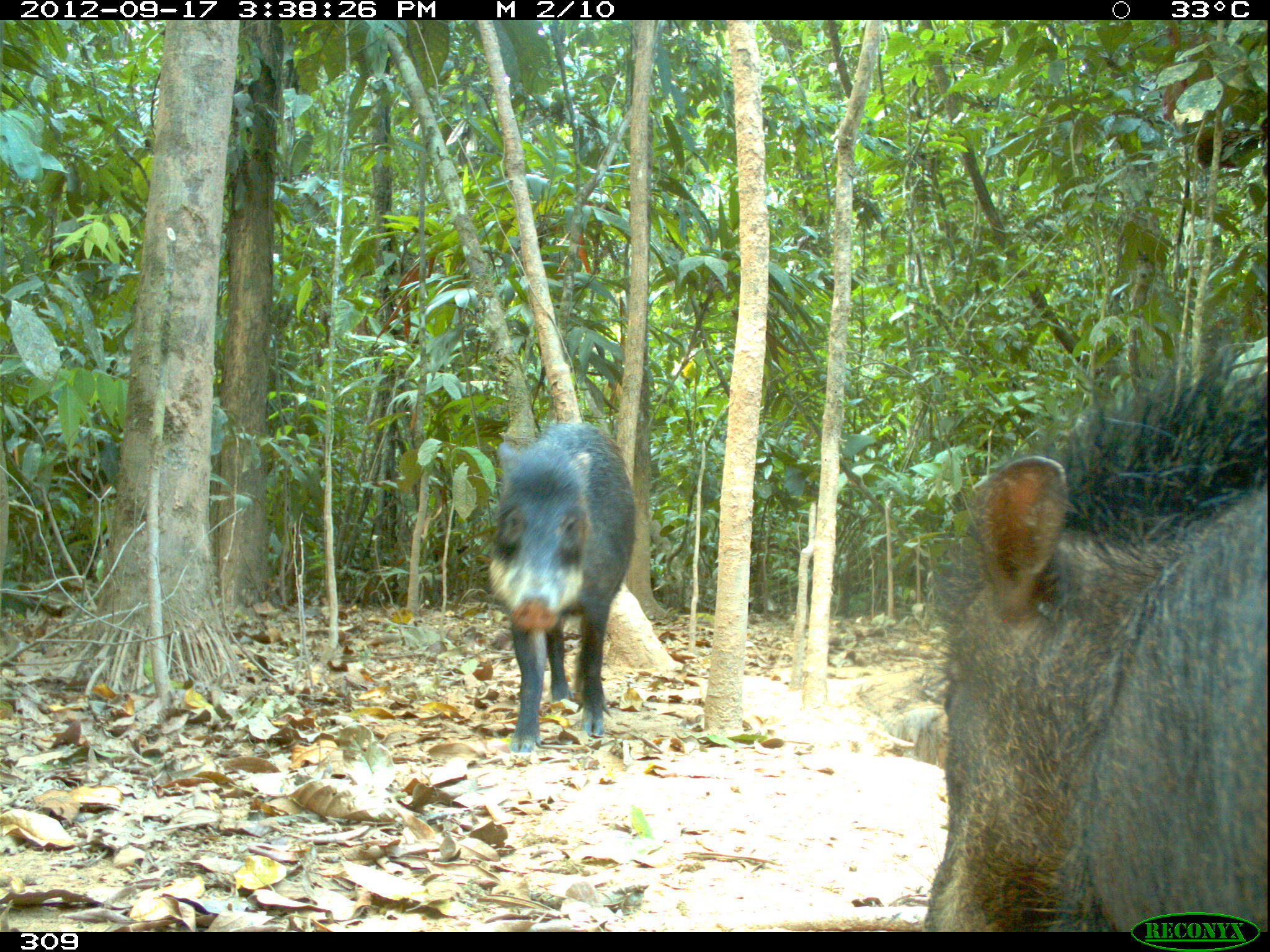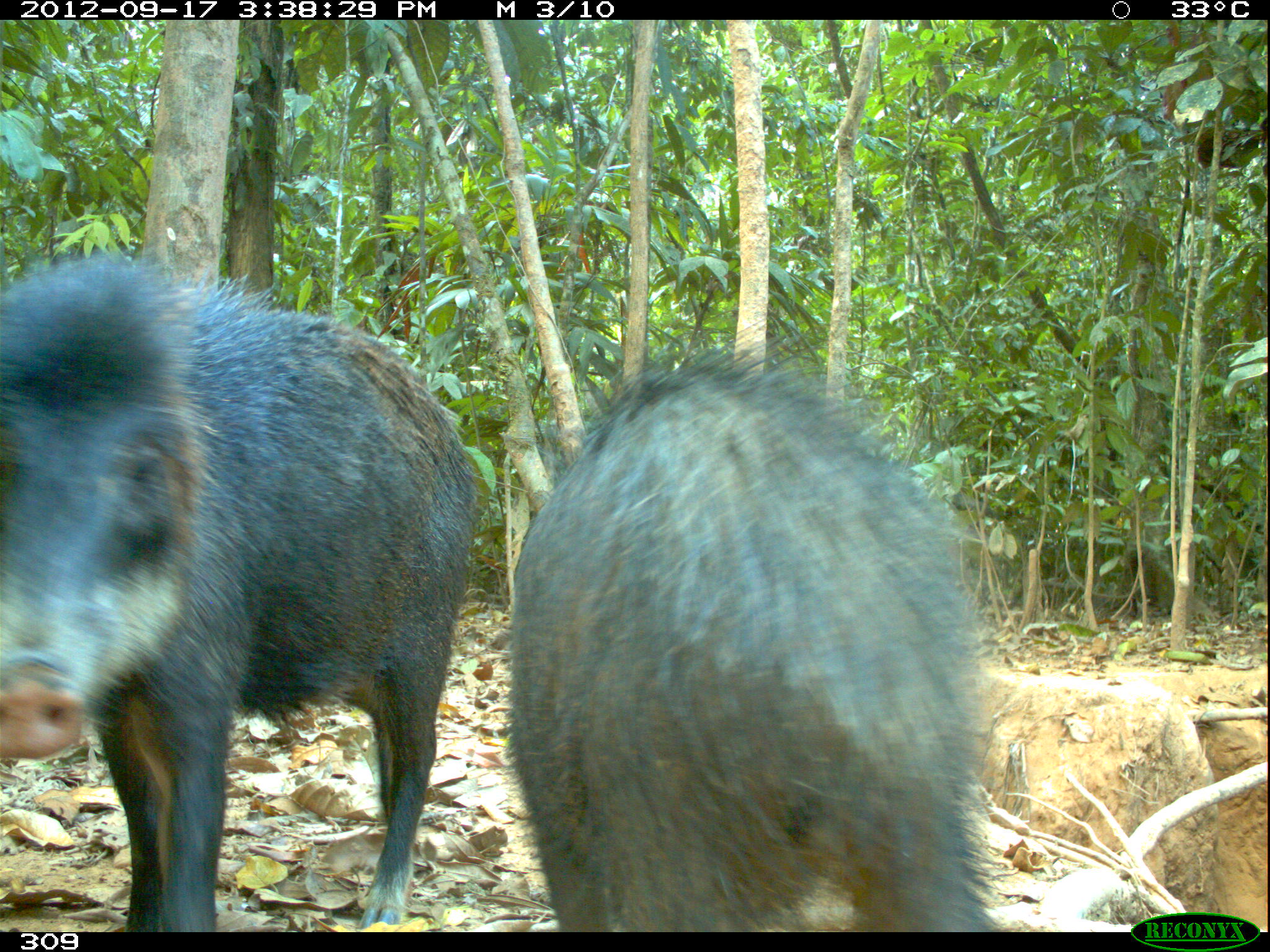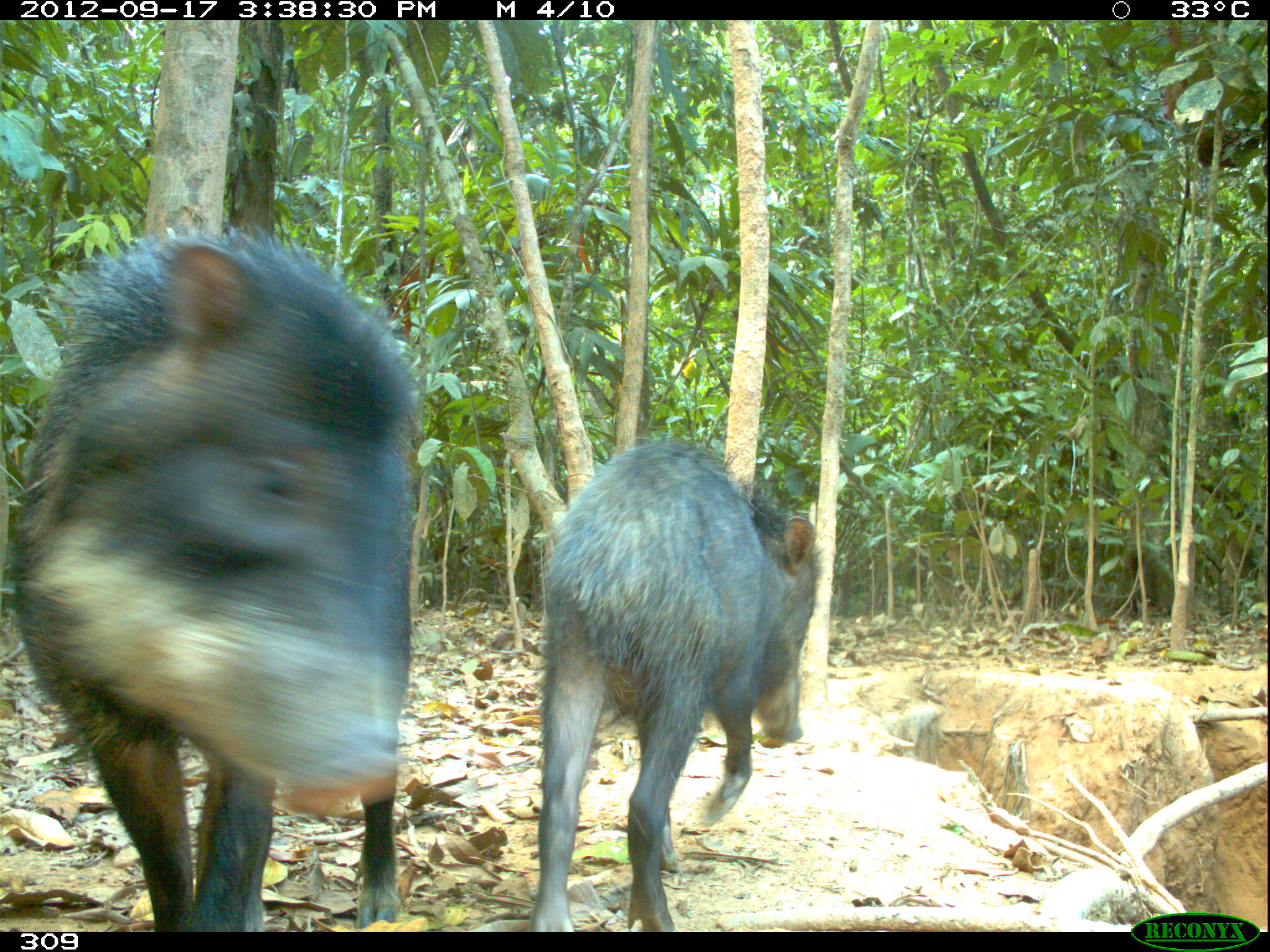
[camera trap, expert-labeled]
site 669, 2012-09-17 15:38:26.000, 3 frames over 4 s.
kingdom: Animalia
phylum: Chordata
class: Mammalia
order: Artiodactyla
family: Tayassuidae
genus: Tayassu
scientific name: Tayassu pecari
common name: white-lipped peccary